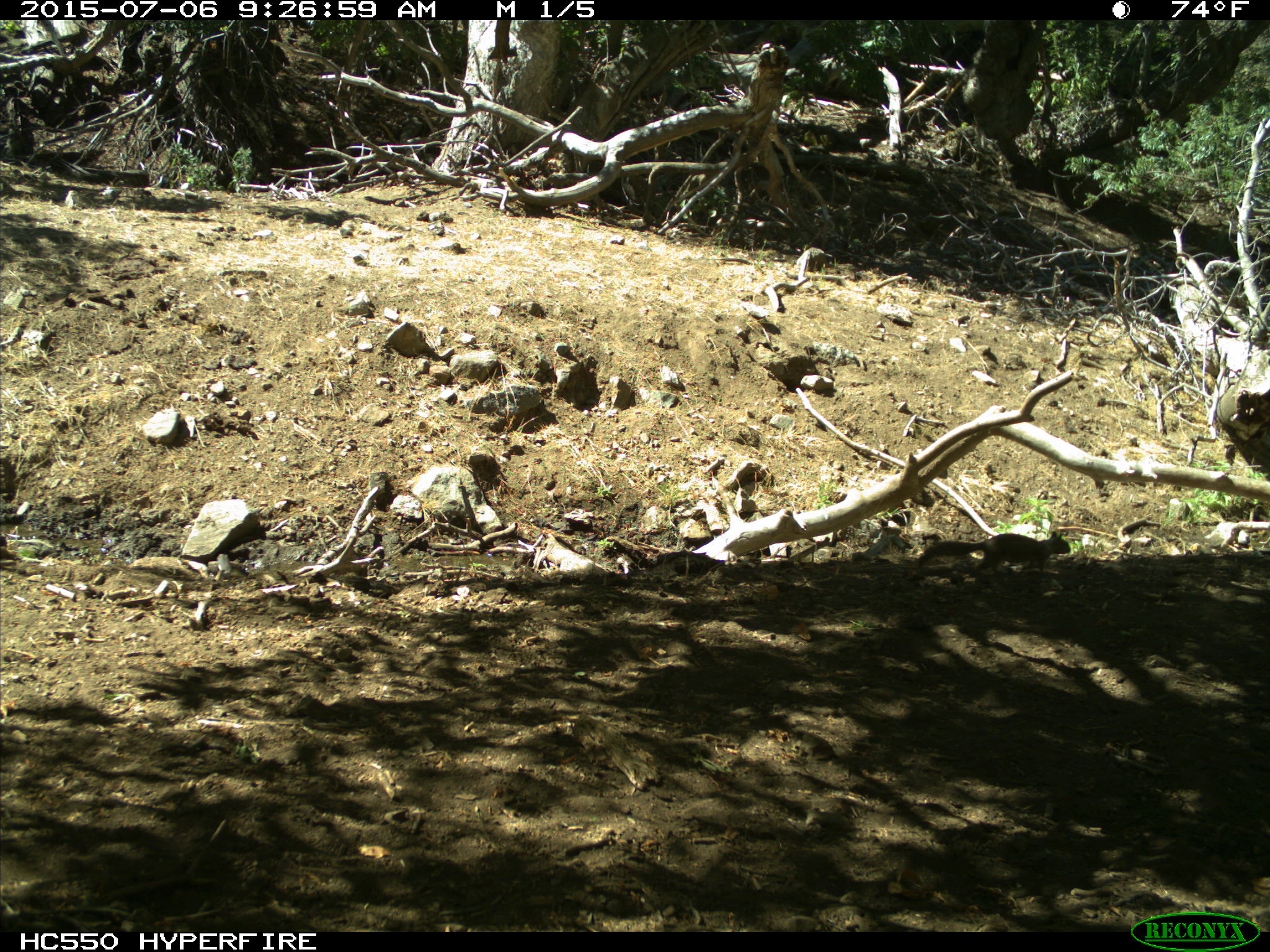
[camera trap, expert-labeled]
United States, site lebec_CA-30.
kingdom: Animalia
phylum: Chordata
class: Mammalia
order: Rodentia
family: Sciuridae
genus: Otospermophilus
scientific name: Otospermophilus beecheyi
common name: california ground squirrel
Otospermophilus beecheyi (california ground squirrel).